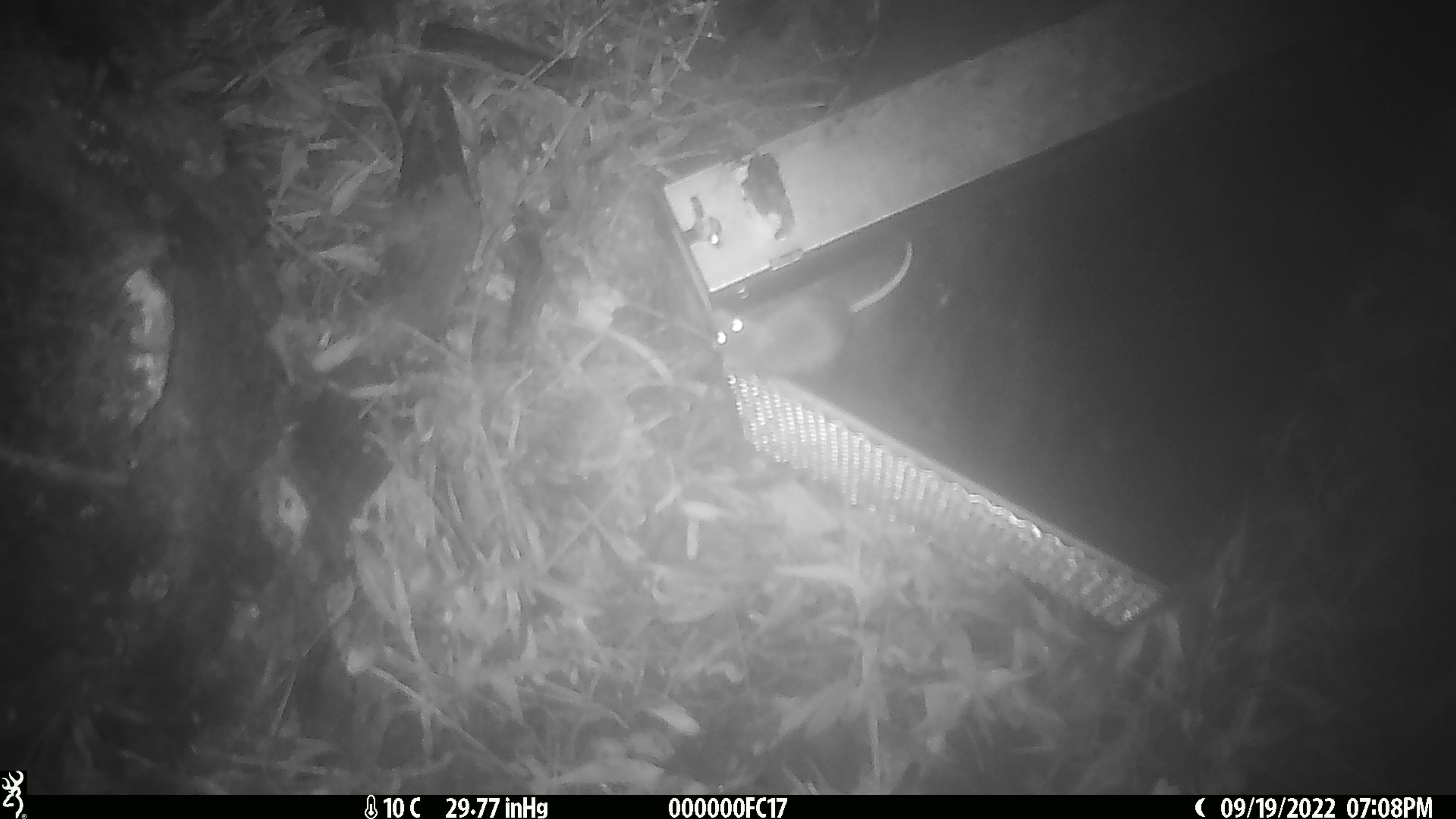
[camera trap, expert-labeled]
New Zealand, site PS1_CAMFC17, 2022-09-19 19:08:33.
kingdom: Animalia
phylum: Chordata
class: Mammalia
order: Rodentia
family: Muridae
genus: Mus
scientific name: Mus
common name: mouse